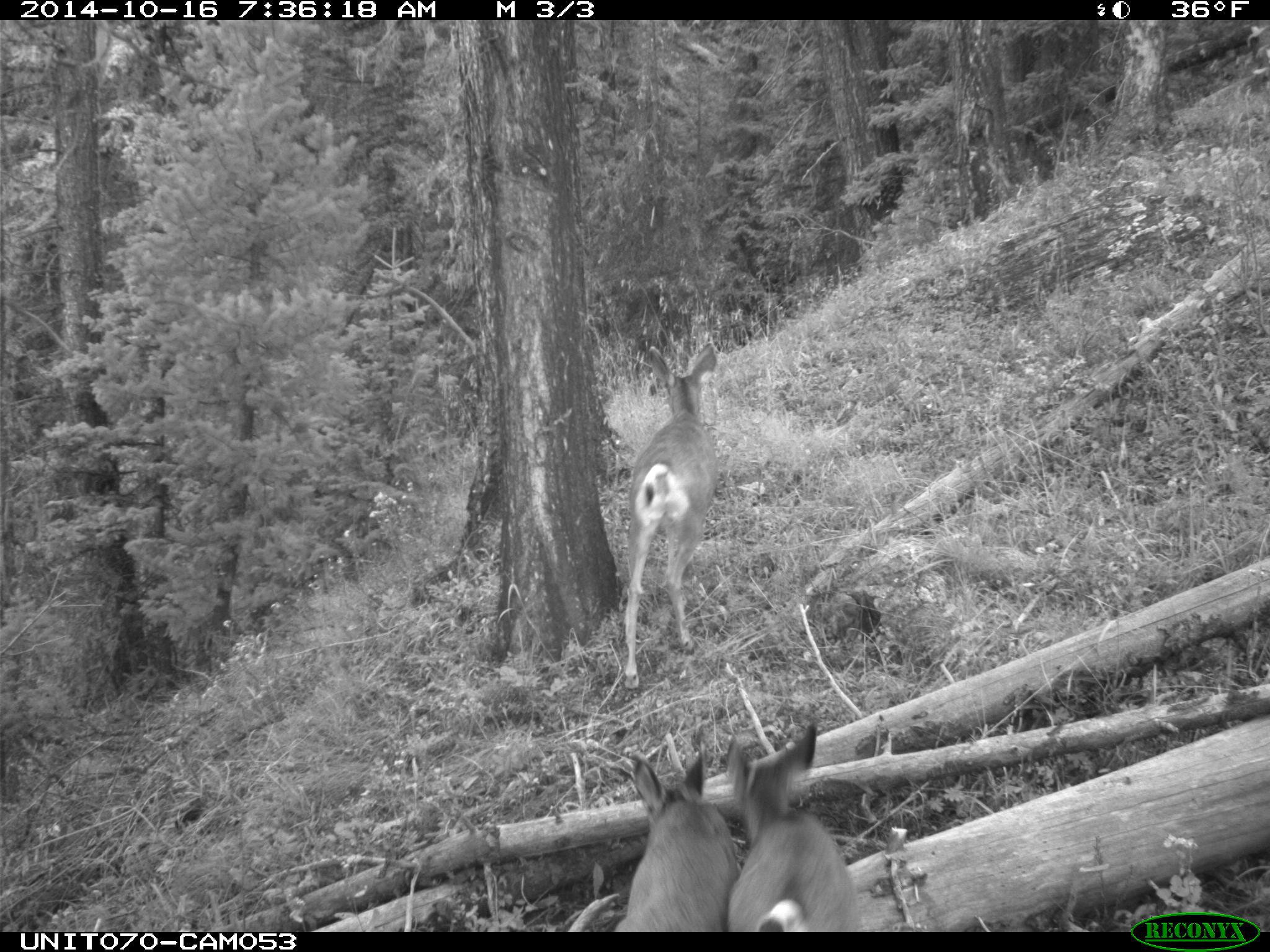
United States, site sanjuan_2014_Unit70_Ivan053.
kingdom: Animalia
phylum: Chordata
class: Mammalia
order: Artiodactyla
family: Cervidae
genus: Odocoileus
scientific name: Odocoileus hemionus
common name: mule deer